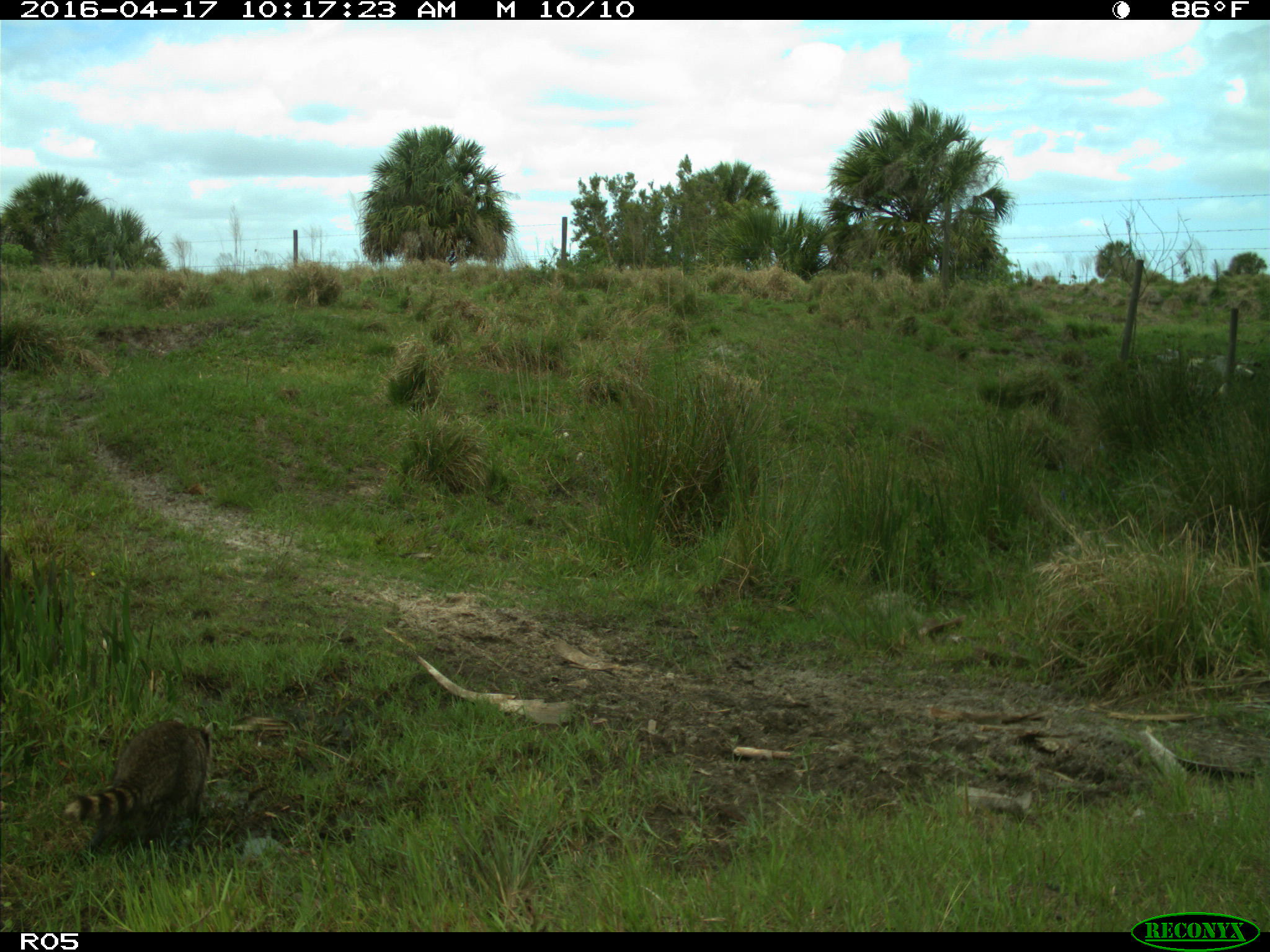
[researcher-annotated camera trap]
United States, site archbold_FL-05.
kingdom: Animalia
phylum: Chordata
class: Mammalia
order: Carnivora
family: Procyonidae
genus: Procyon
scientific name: Procyon lotor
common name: common raccoon